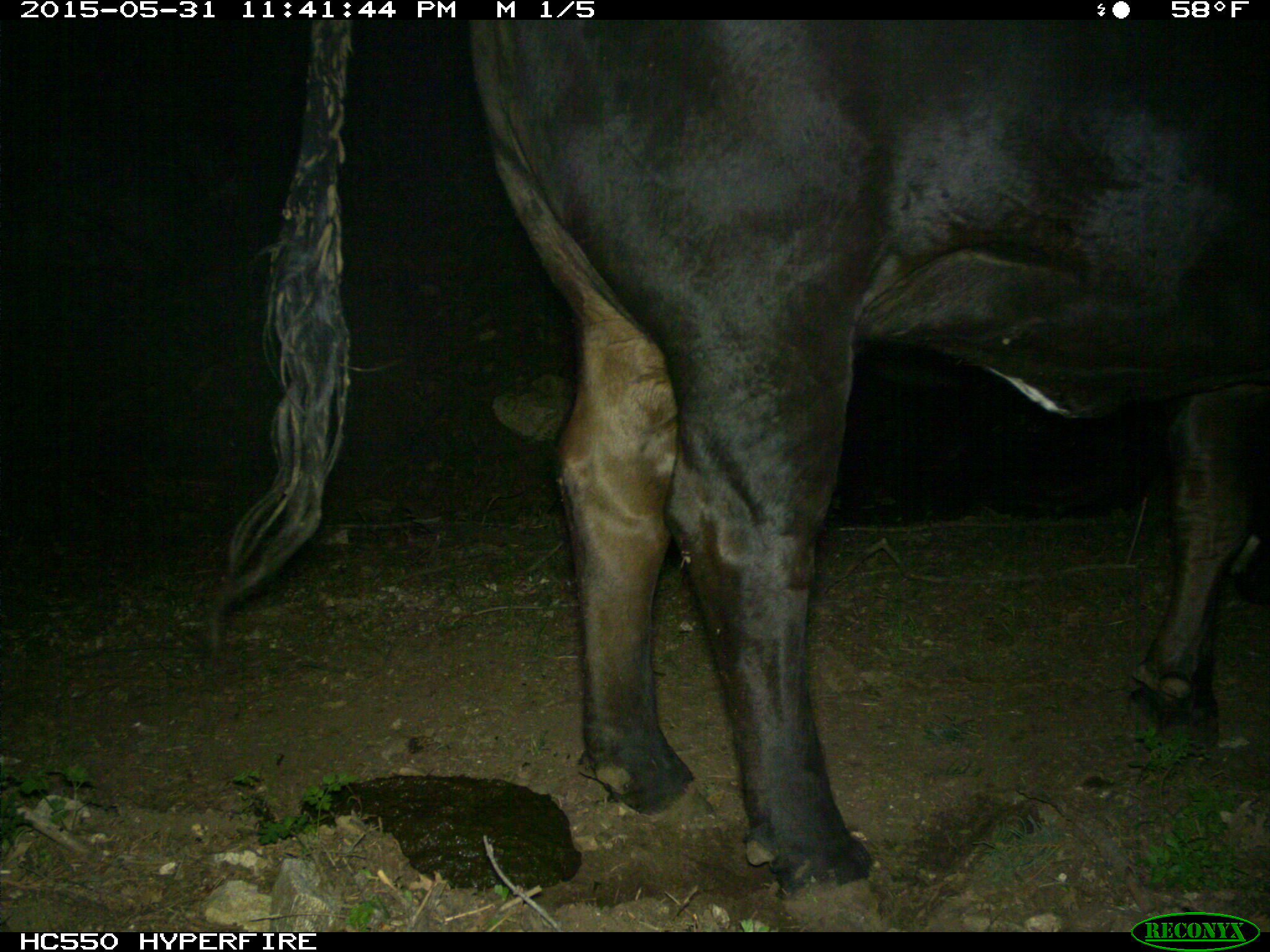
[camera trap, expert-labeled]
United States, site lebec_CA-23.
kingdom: Animalia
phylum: Chordata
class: Mammalia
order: Artiodactyla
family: Bovidae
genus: Bos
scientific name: Bos taurus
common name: domestic cow